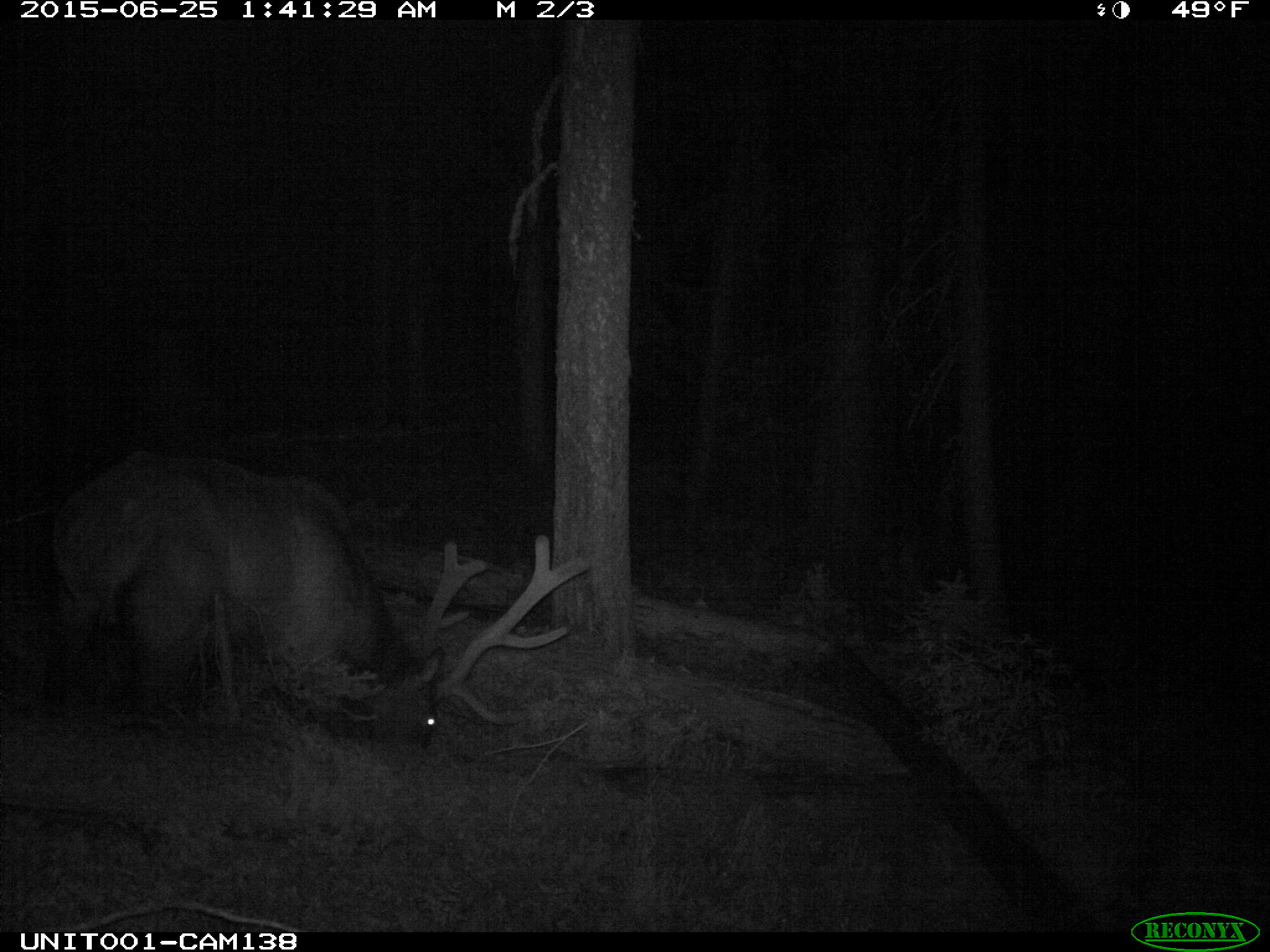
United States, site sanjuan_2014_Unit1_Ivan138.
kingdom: Animalia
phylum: Chordata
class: Mammalia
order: Artiodactyla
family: Cervidae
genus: Cervus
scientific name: Cervus elaphus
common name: red deer